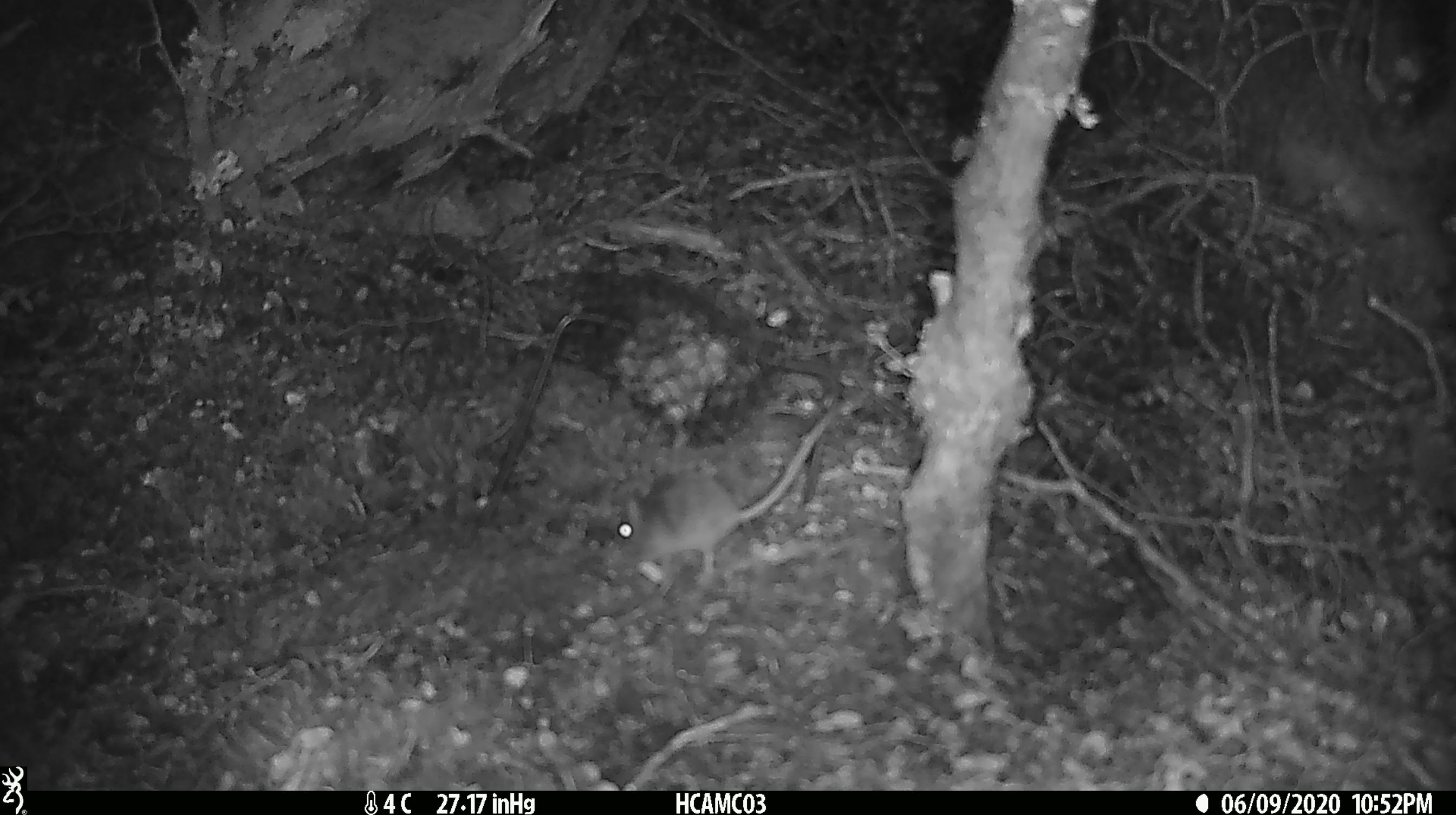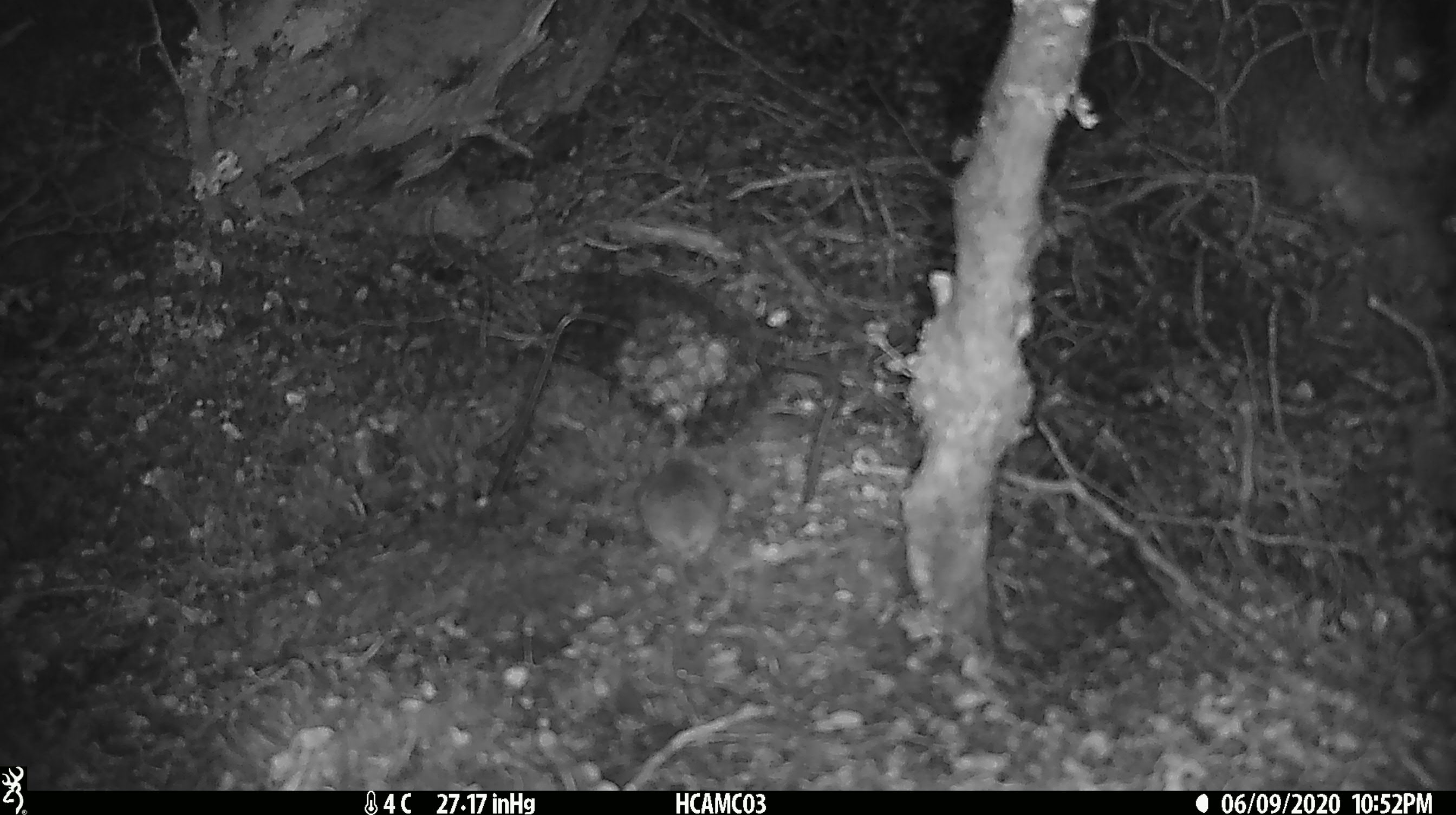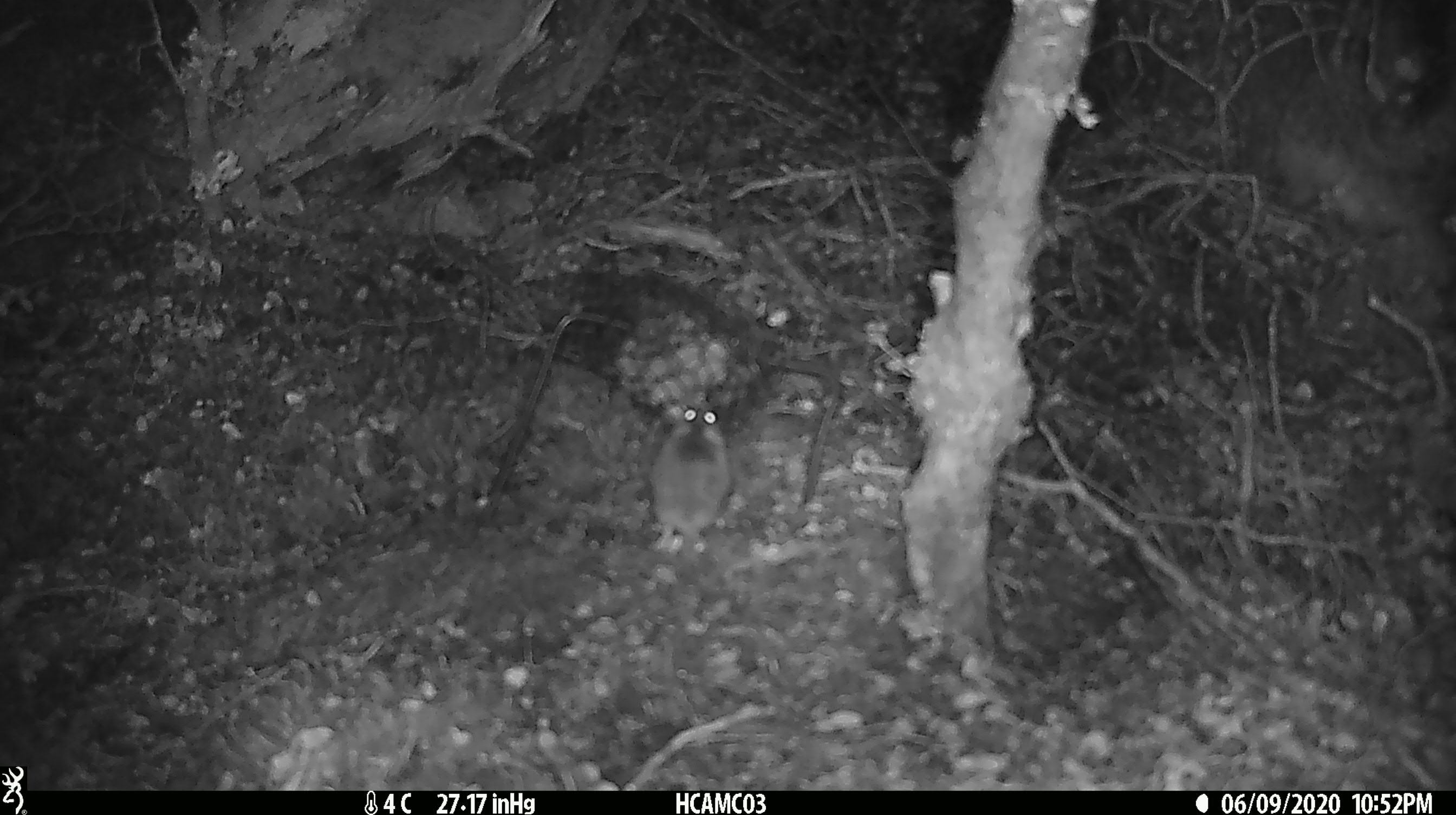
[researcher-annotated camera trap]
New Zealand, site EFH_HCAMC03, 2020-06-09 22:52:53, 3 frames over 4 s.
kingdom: Animalia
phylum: Chordata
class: Mammalia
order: Rodentia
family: Muridae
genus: Mus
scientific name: Mus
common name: mouse